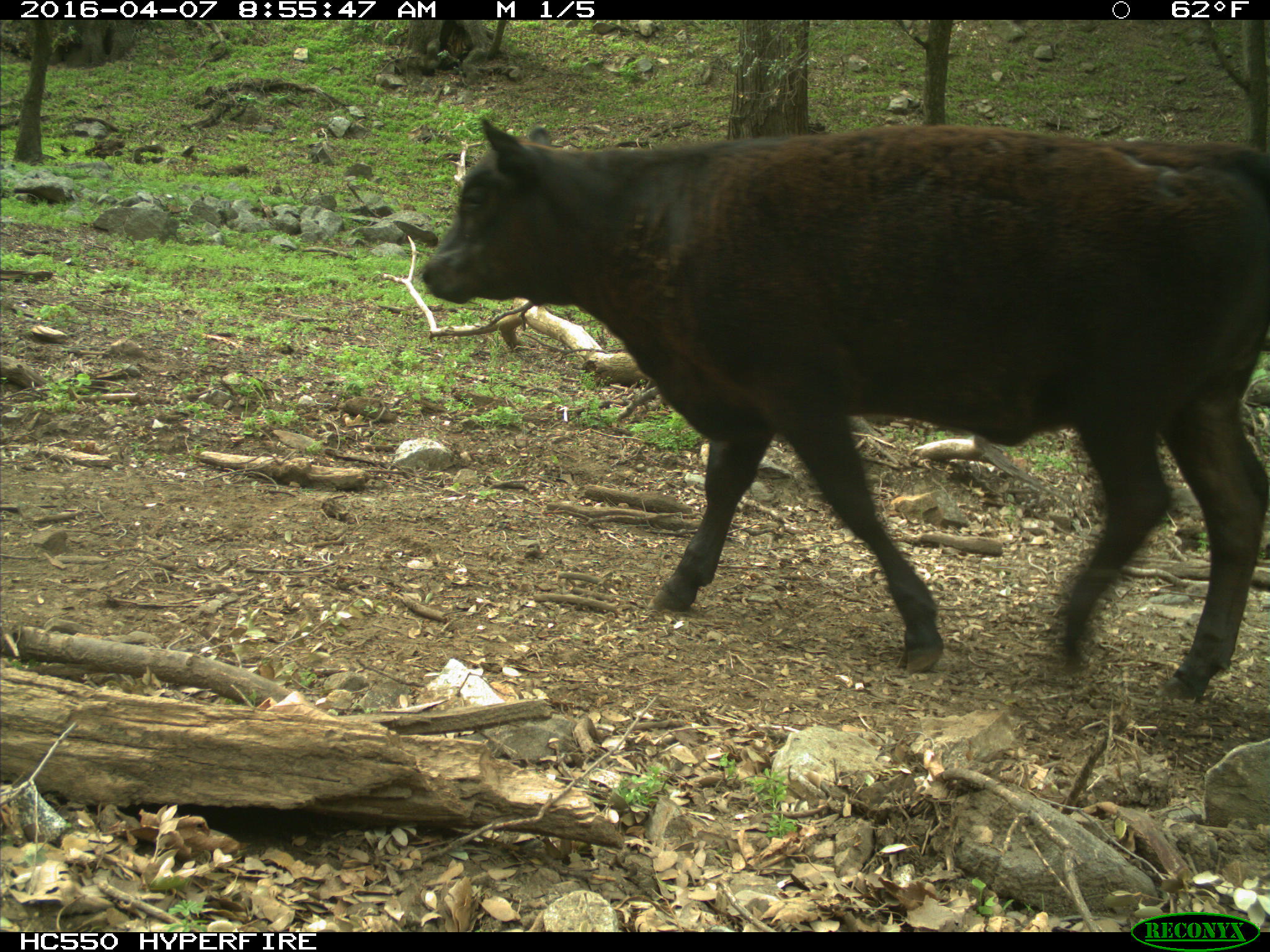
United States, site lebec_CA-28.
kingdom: Animalia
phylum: Chordata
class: Mammalia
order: Artiodactyla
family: Bovidae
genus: Bos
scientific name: Bos taurus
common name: domestic cow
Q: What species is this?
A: Bos taurus (domestic cow).